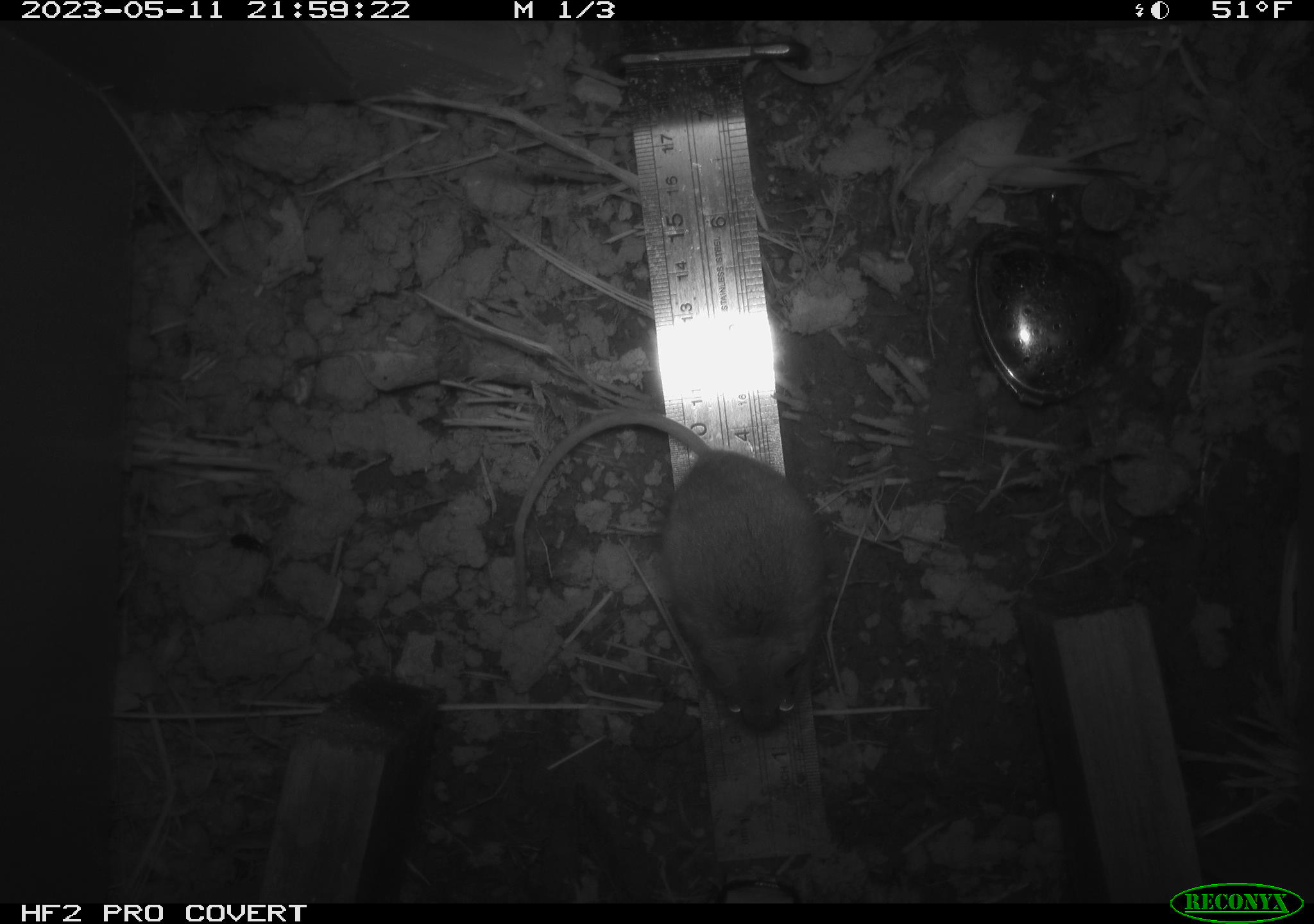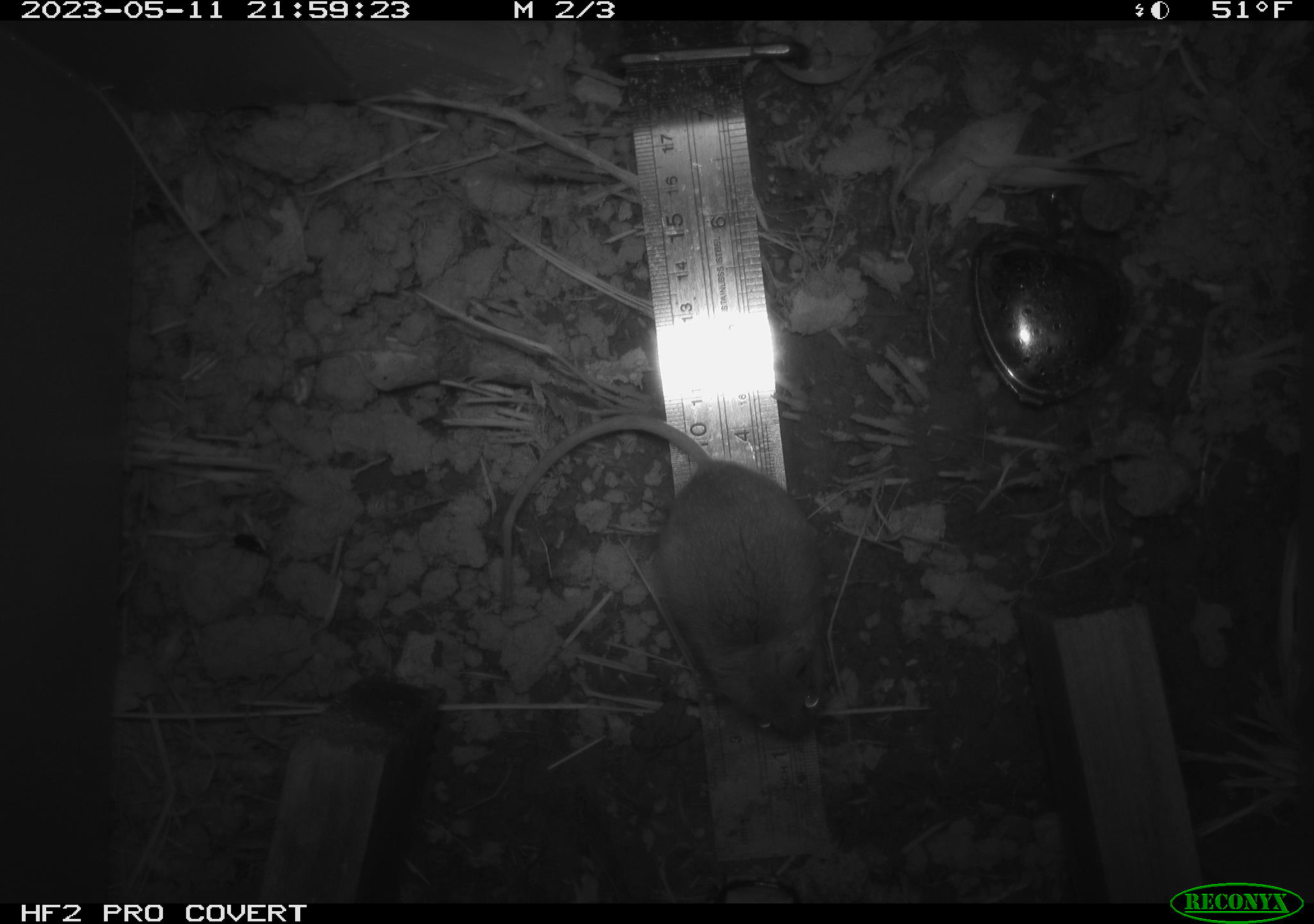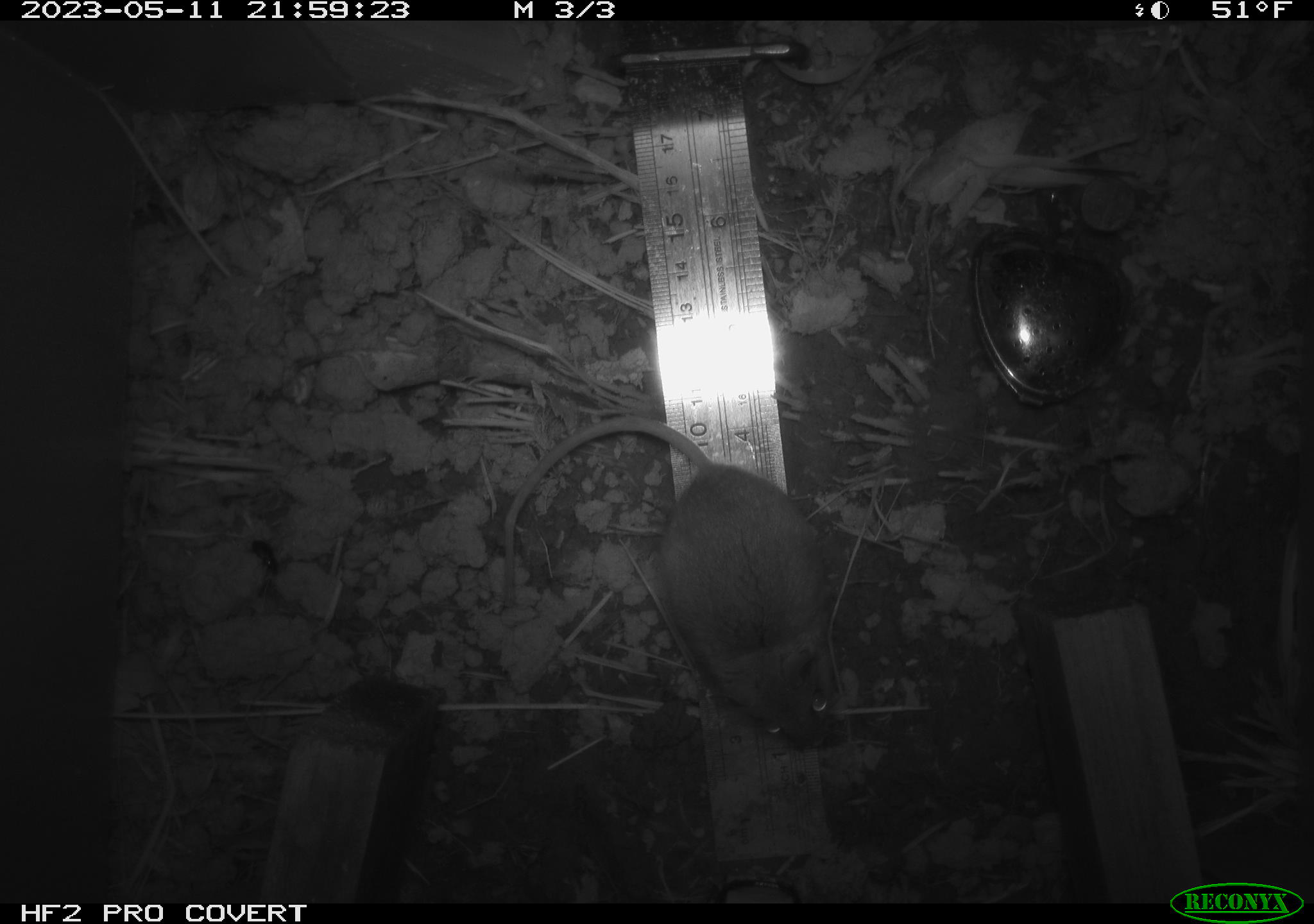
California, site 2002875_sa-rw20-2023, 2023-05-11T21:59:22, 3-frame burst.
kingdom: Animalia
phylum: Chordata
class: Mammalia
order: Rodentia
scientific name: Rodentia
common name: mouse species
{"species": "mouse species (Rodentia)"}